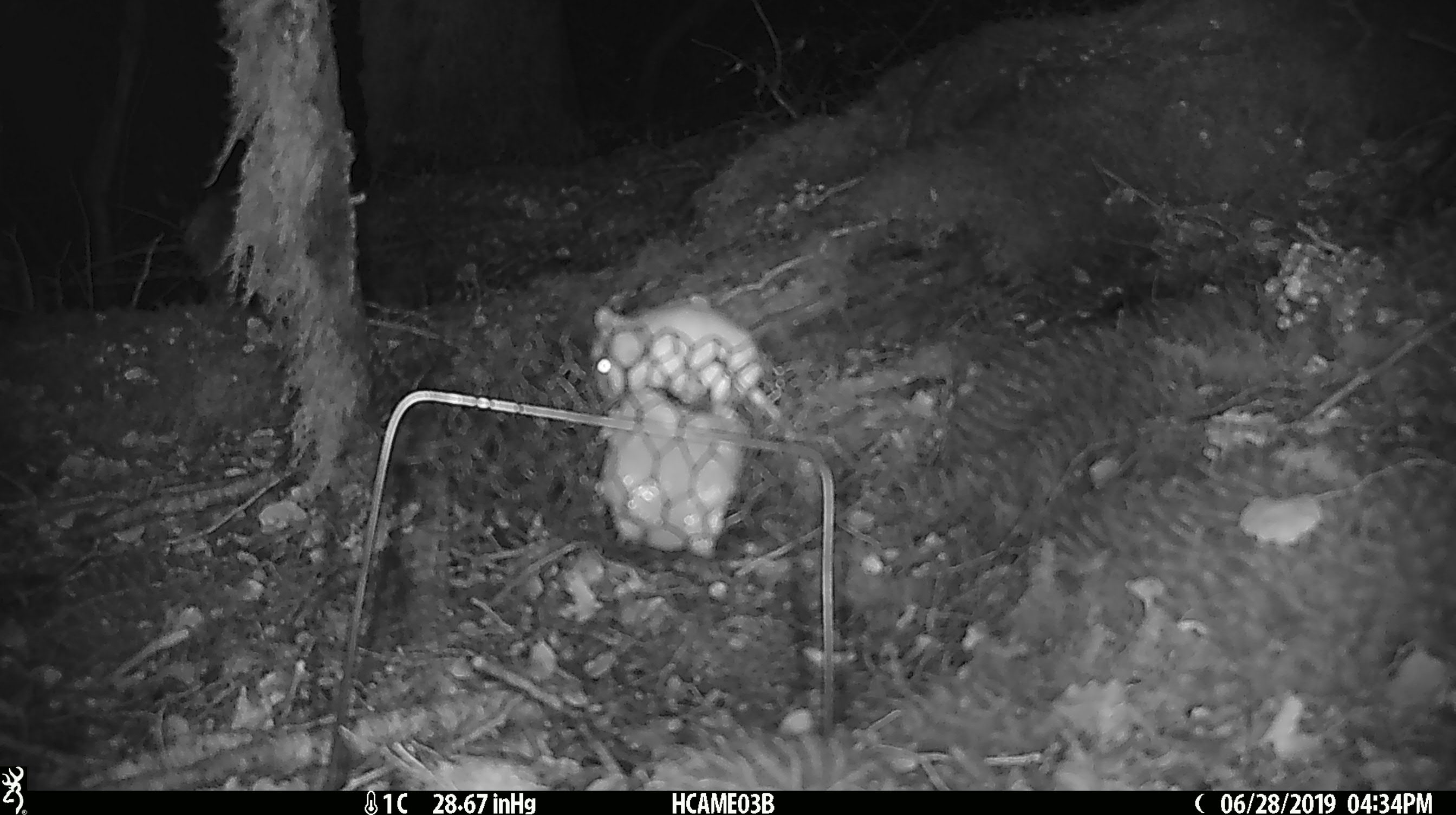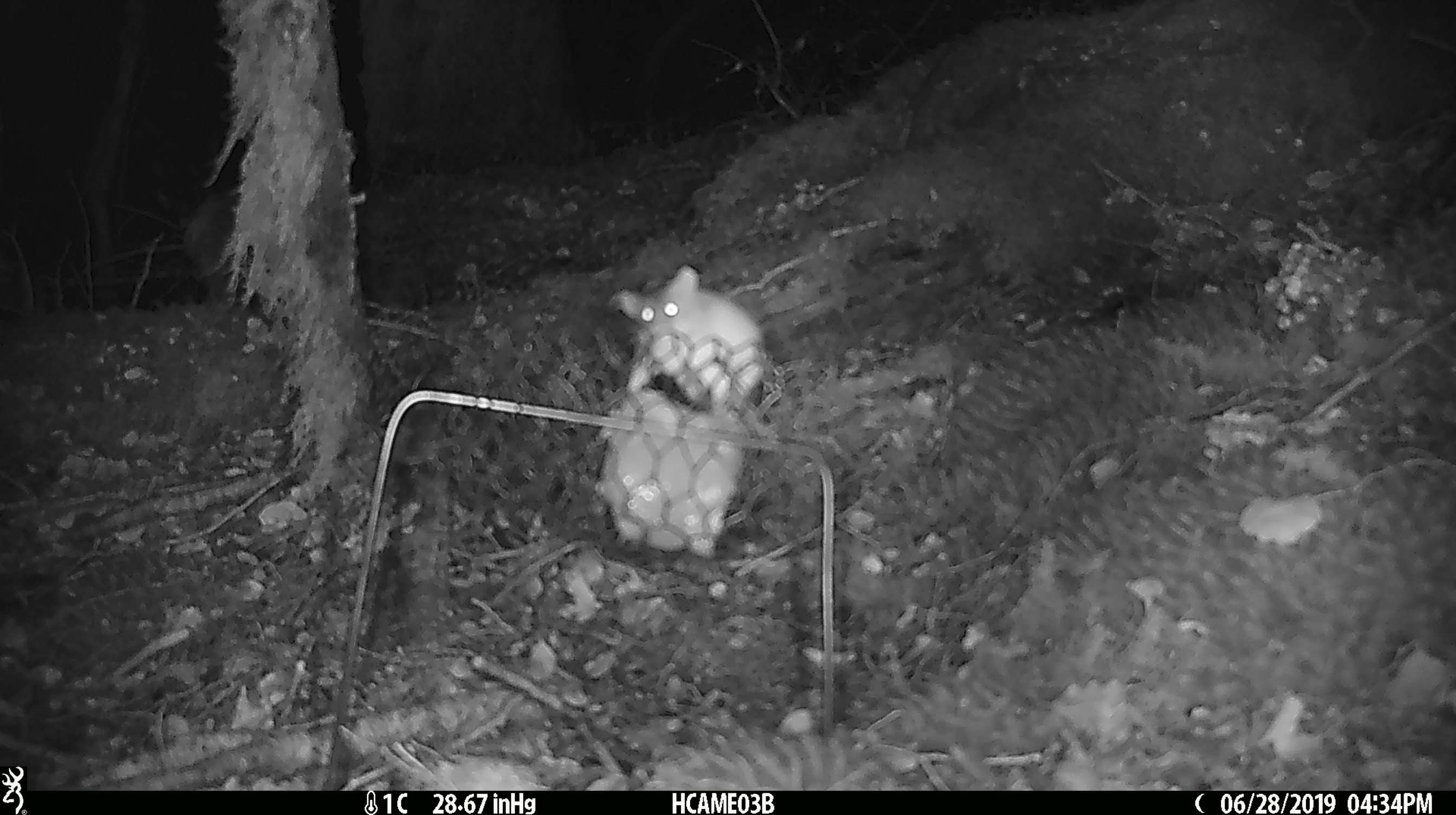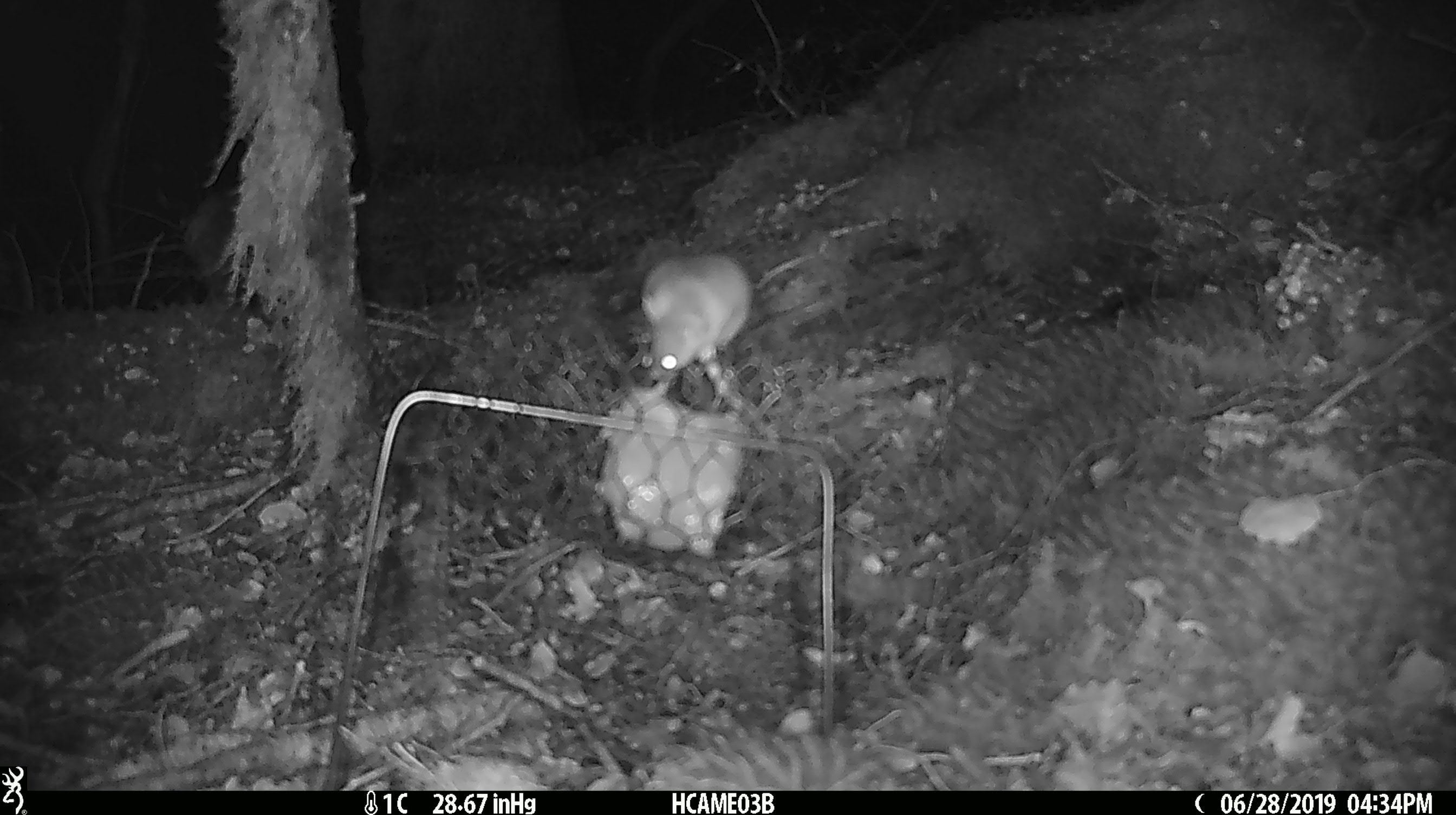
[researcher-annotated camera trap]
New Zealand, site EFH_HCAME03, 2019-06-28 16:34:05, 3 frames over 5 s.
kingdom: Animalia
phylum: Chordata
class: Mammalia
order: Rodentia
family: Muridae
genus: Mus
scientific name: Mus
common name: mouse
Mouse (Mus).